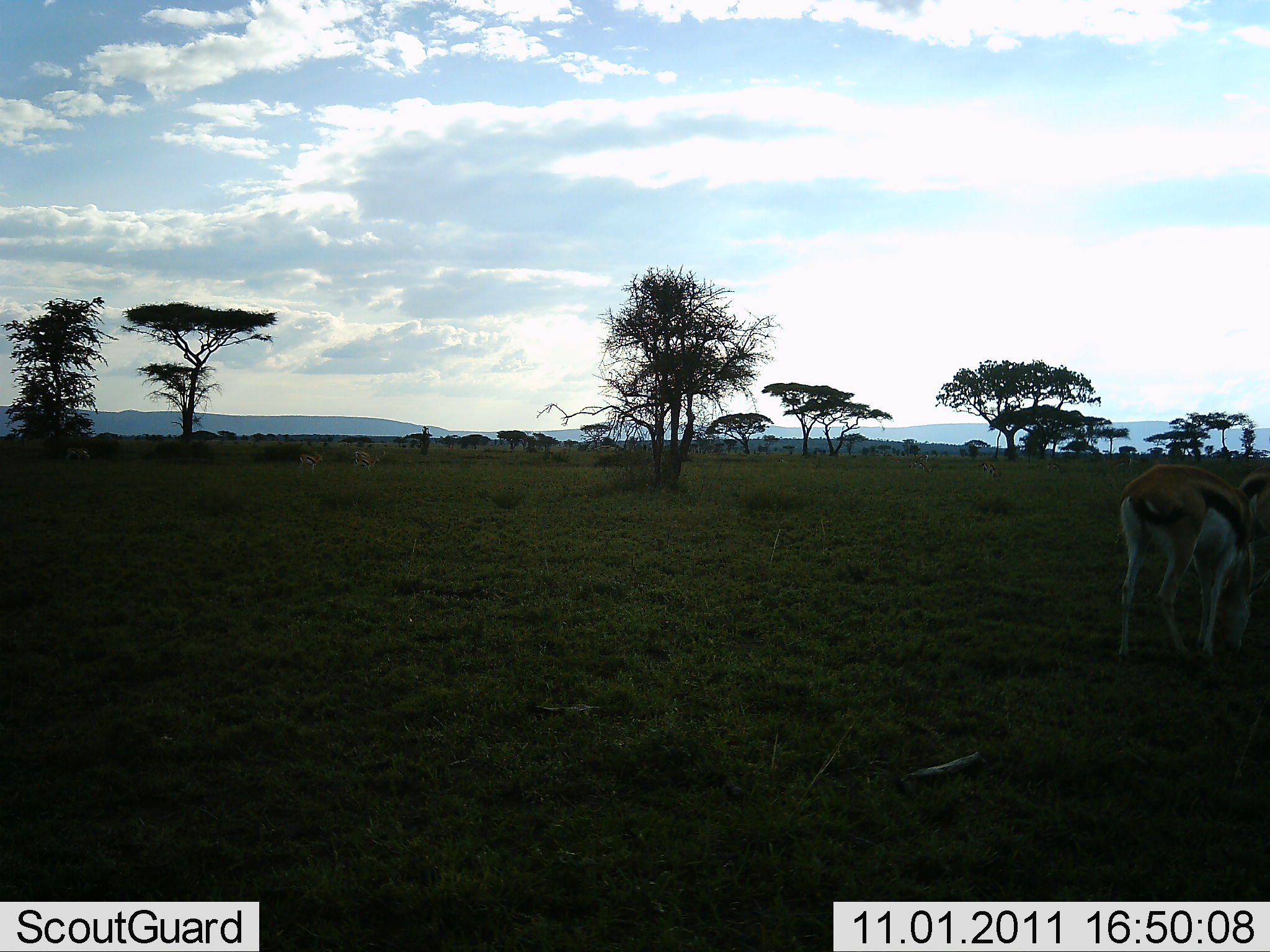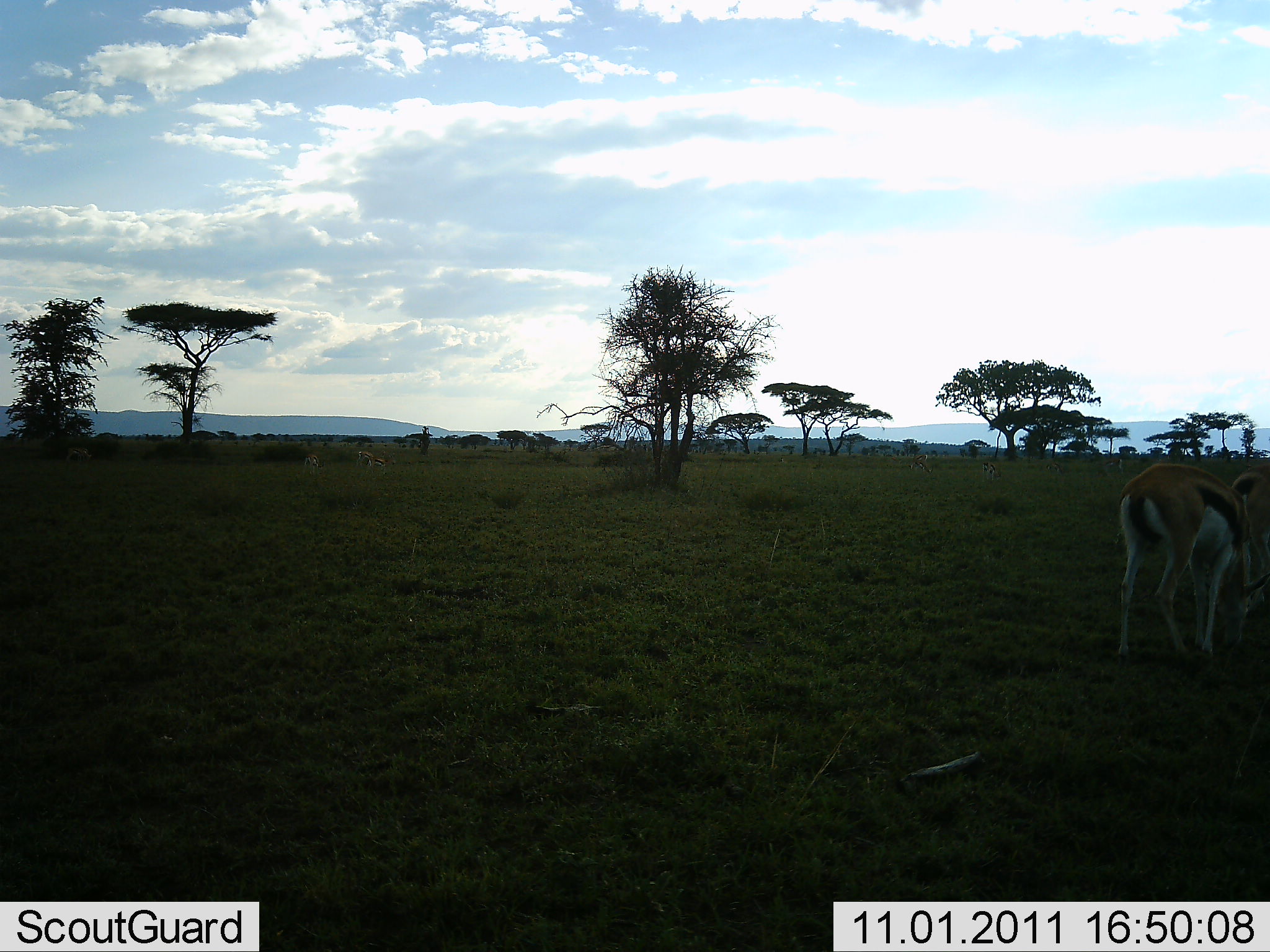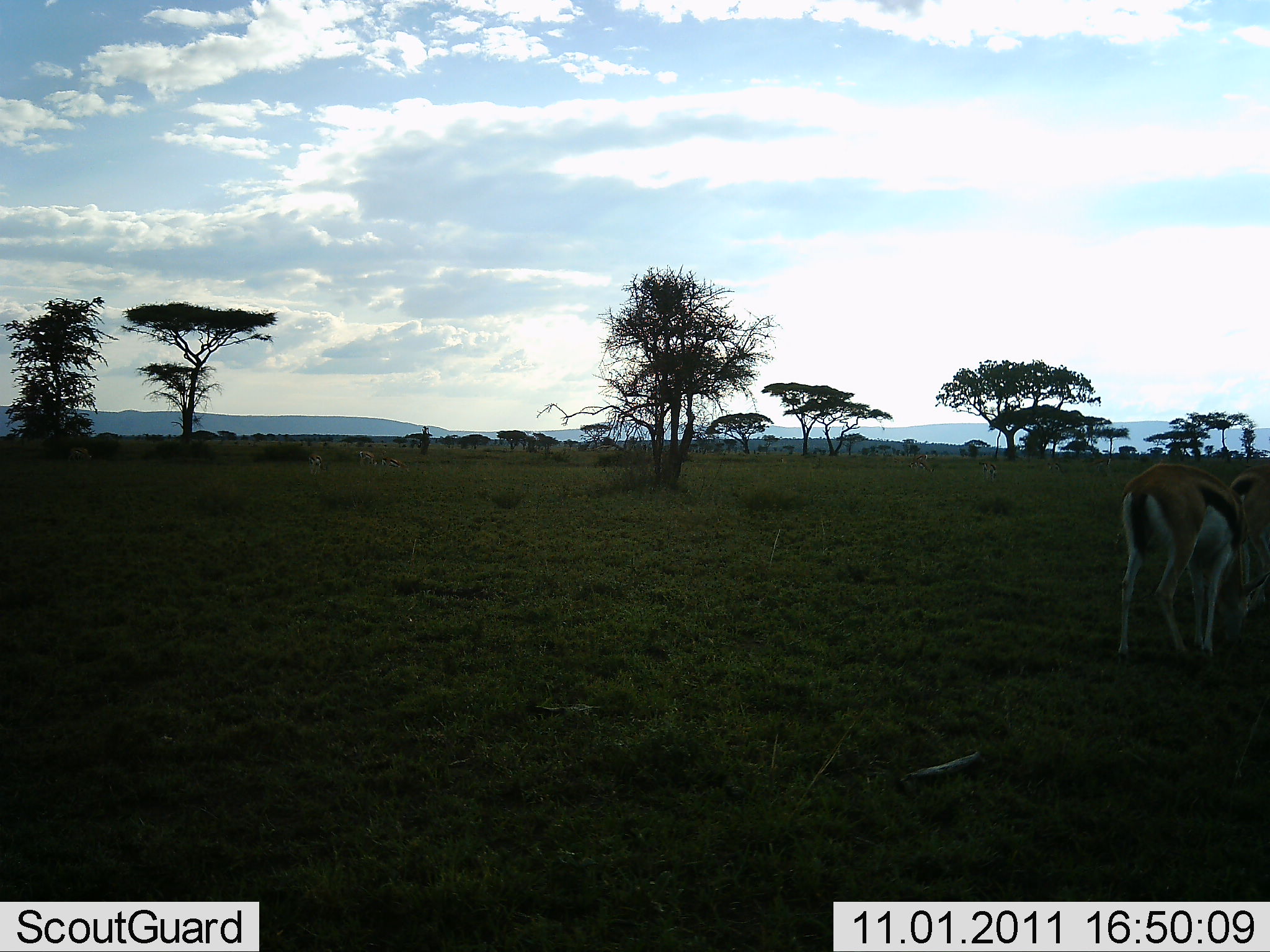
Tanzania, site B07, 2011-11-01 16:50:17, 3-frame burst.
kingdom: Animalia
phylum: Chordata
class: Mammalia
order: Artiodactyla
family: Bovidae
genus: Eudorcas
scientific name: Eudorcas thomsonii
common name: thomson's gazelle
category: gazellethomsons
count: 2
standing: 29%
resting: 0%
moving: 7%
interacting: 0%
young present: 0%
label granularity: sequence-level